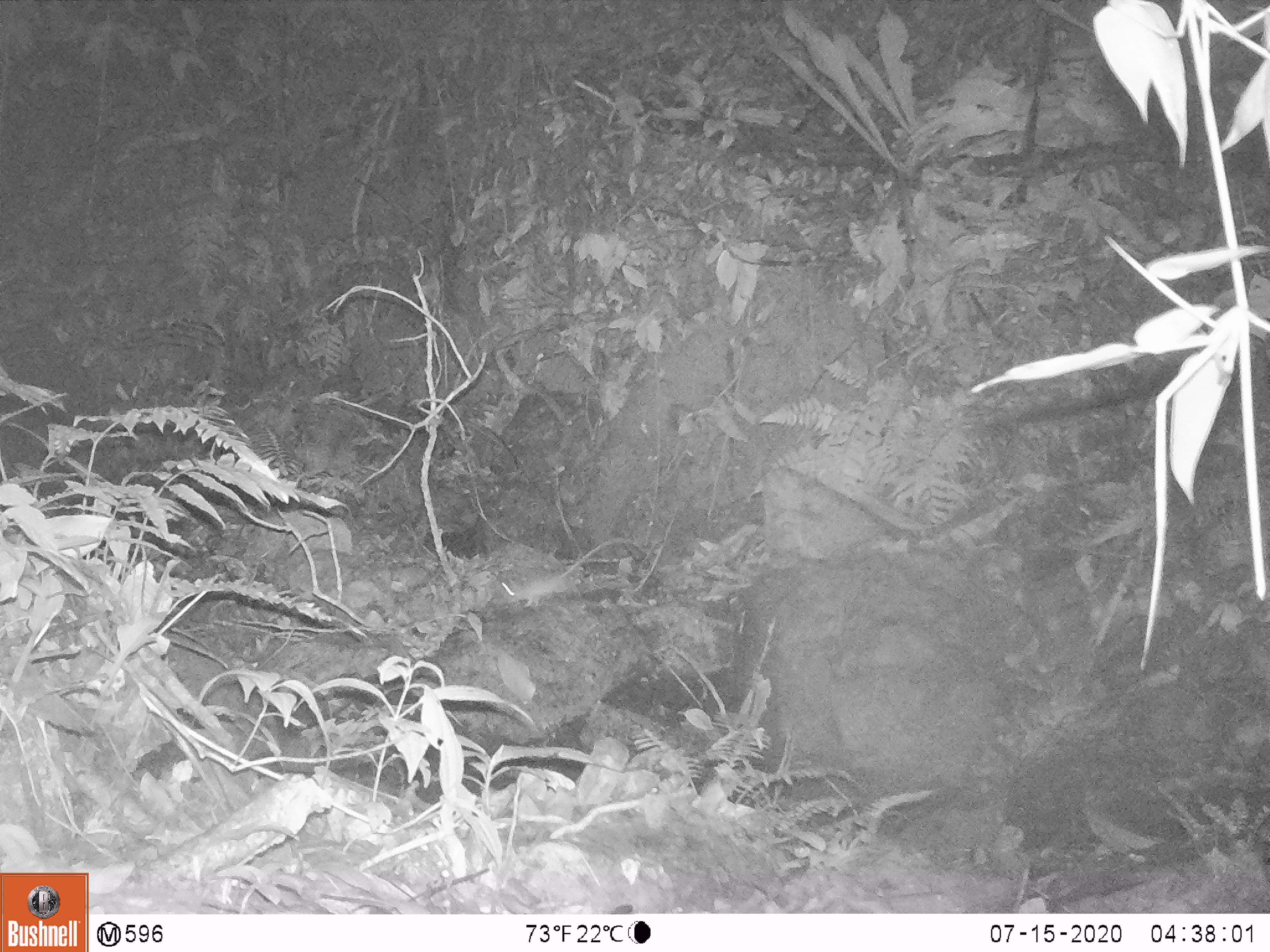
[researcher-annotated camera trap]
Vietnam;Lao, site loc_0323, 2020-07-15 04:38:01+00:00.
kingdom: Animalia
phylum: Chordata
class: Mammalia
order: Rodentia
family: Muridae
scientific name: Muridae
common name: old-world mice and rats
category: unidentified murid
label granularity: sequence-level